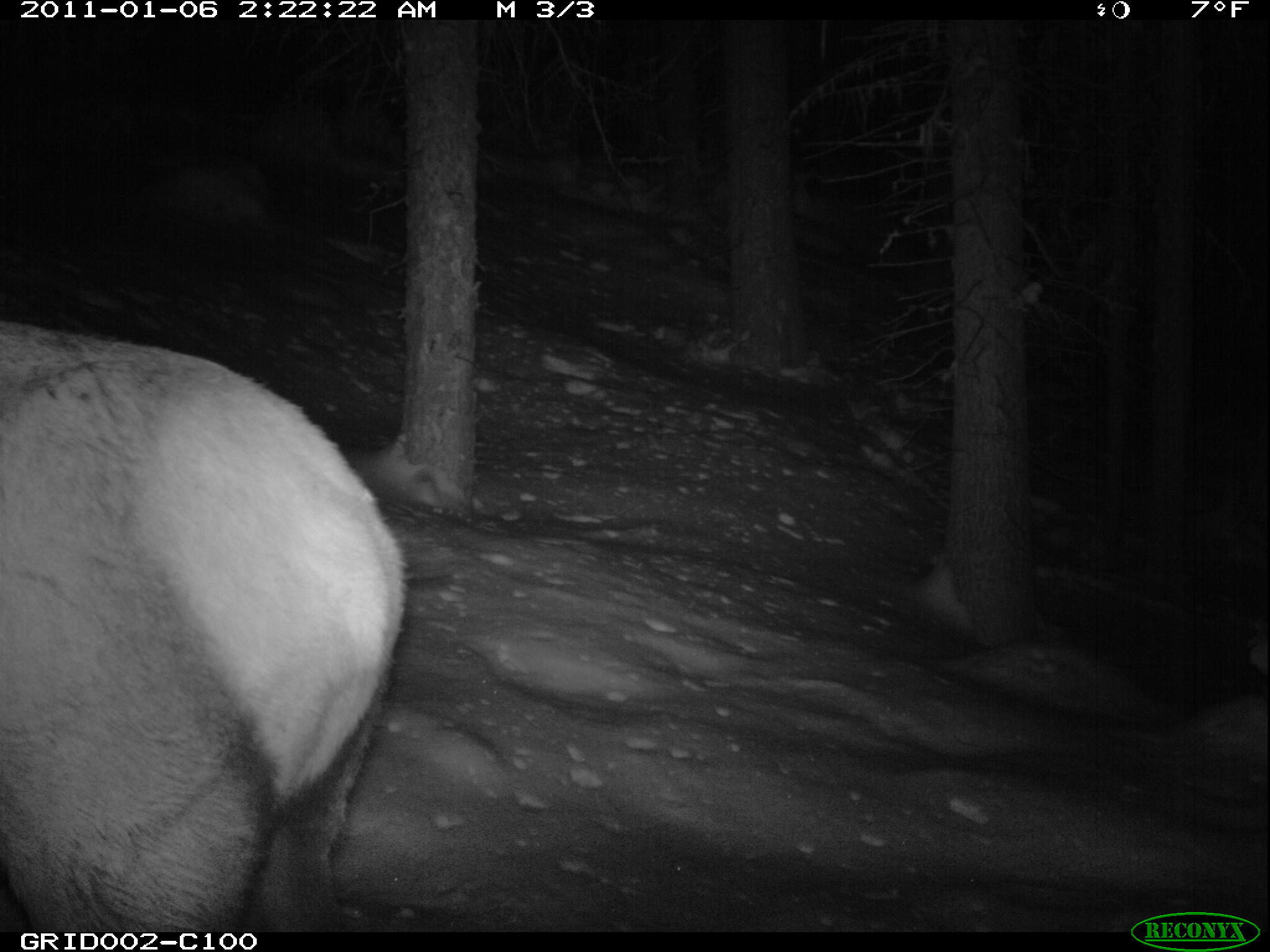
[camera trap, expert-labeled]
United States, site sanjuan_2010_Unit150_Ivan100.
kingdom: Animalia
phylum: Chordata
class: Mammalia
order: Artiodactyla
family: Cervidae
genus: Cervus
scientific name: Cervus elaphus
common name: red deer